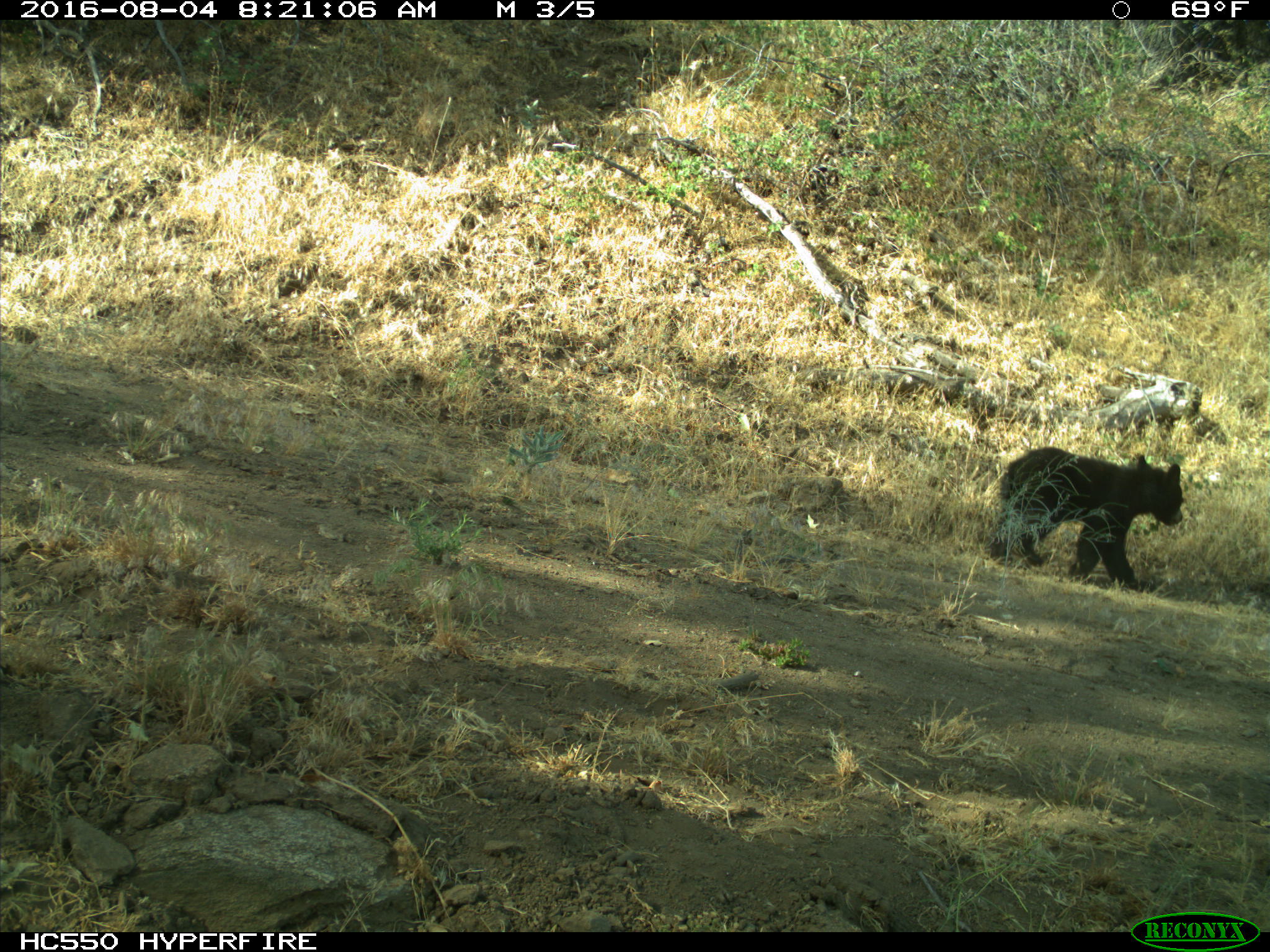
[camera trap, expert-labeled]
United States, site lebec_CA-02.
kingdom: Animalia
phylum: Chordata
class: Mammalia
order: Carnivora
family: Ursidae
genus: Ursus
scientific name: Ursus americanus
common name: american black bear